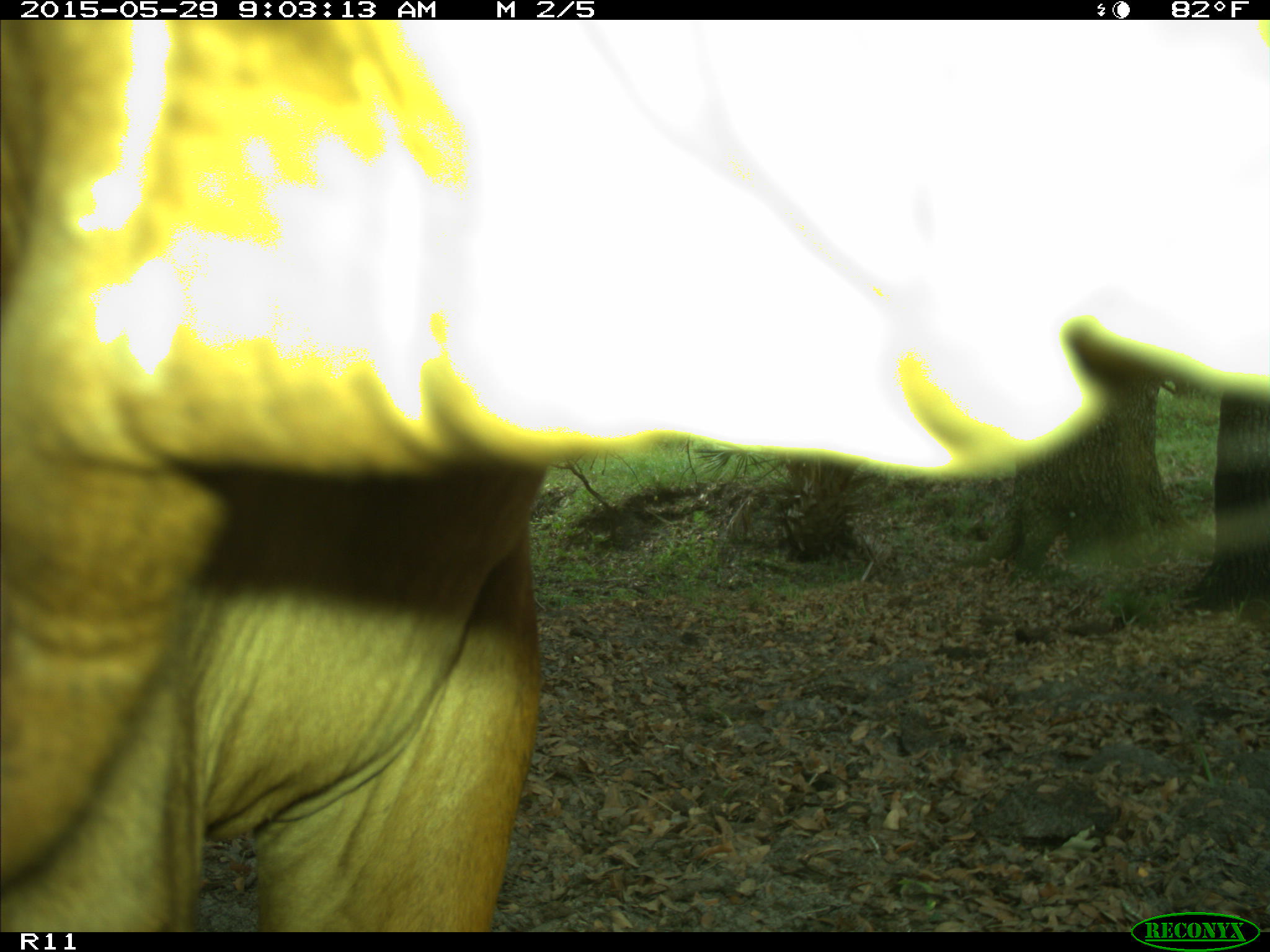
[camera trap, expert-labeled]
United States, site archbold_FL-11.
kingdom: Animalia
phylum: Chordata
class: Mammalia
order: Artiodactyla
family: Bovidae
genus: Bos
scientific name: Bos taurus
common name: domestic cow